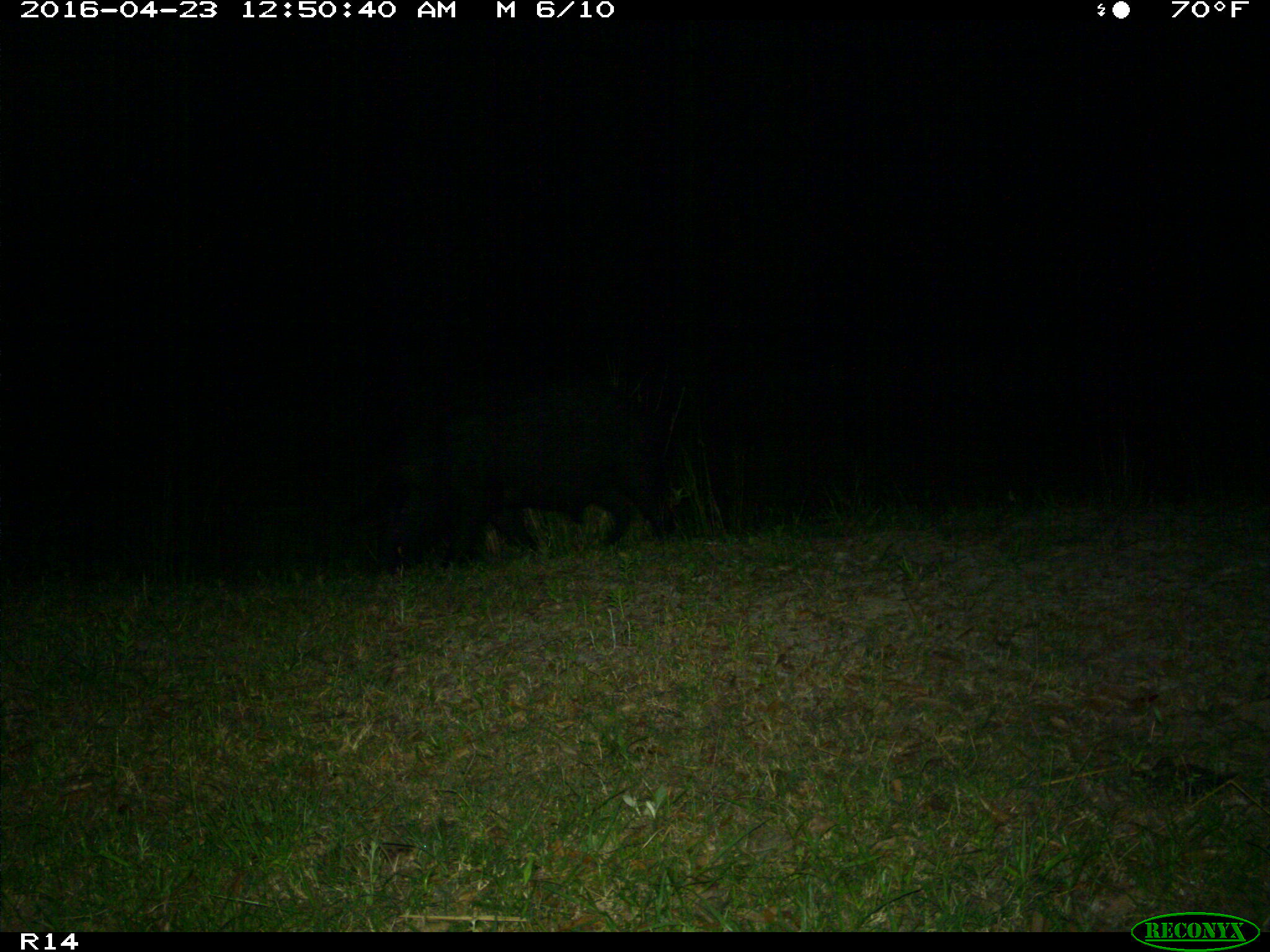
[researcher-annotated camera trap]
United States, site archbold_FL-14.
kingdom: Animalia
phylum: Chordata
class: Mammalia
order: Artiodactyla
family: Suidae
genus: Sus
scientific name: Sus scrofa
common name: wild boar